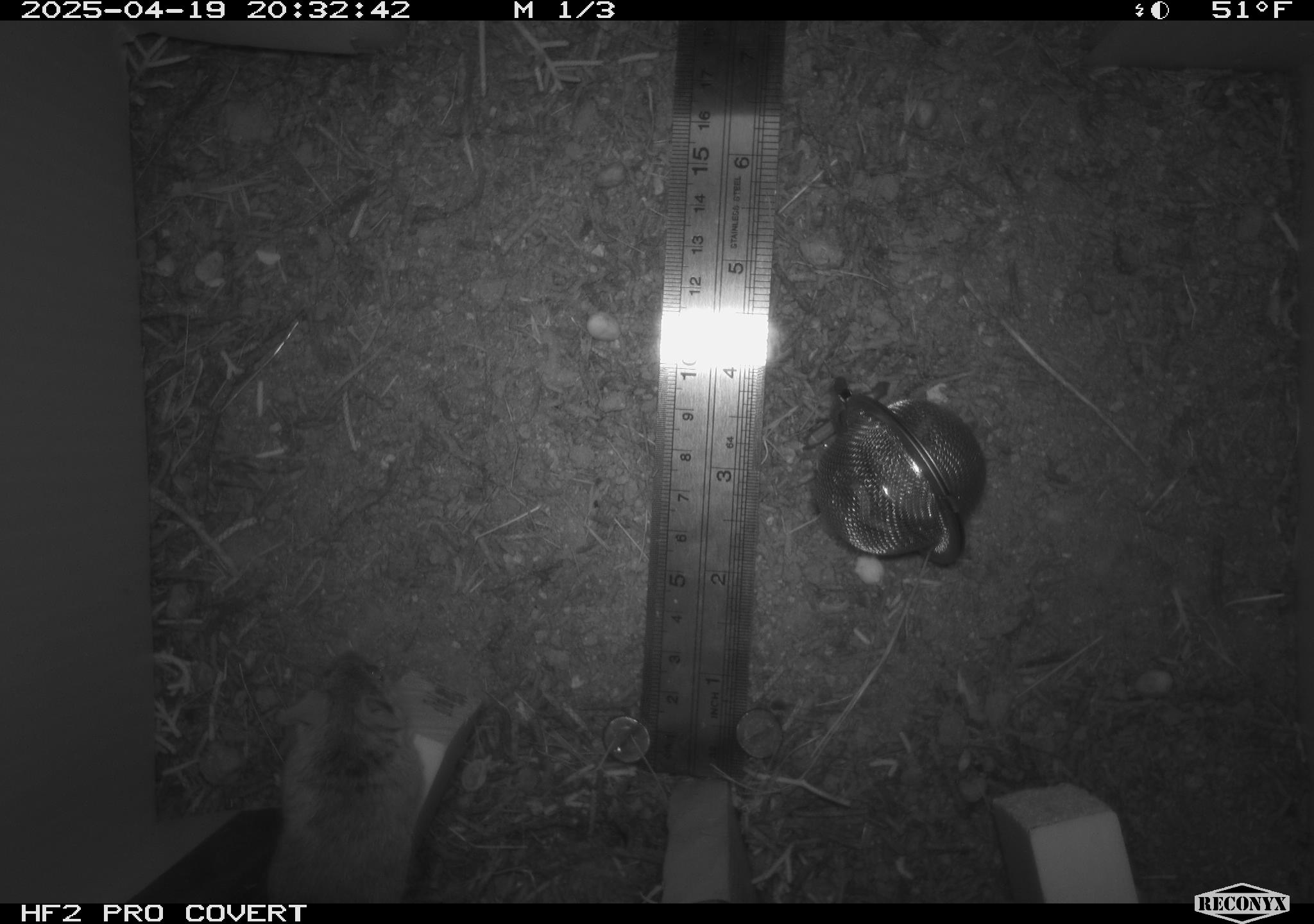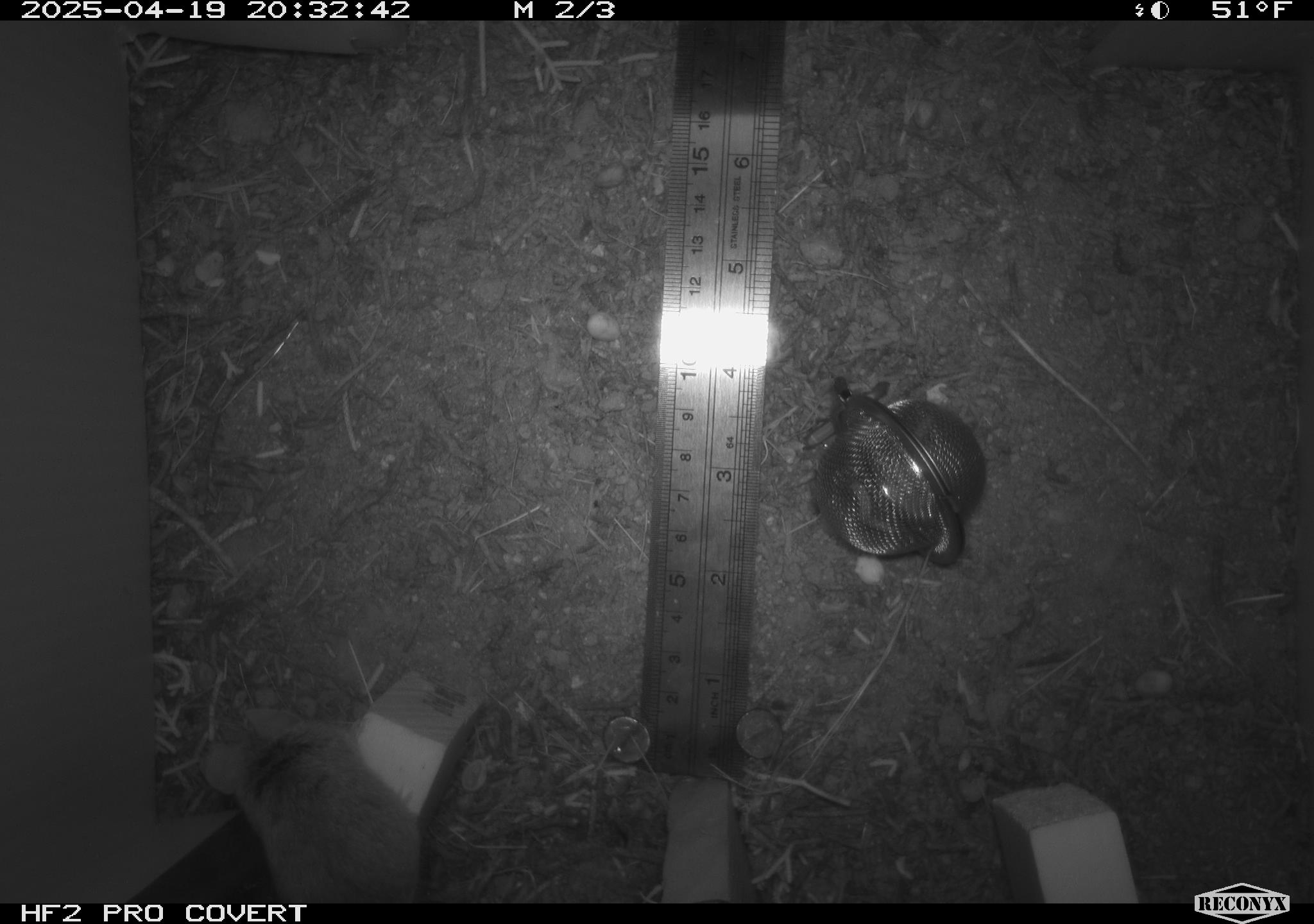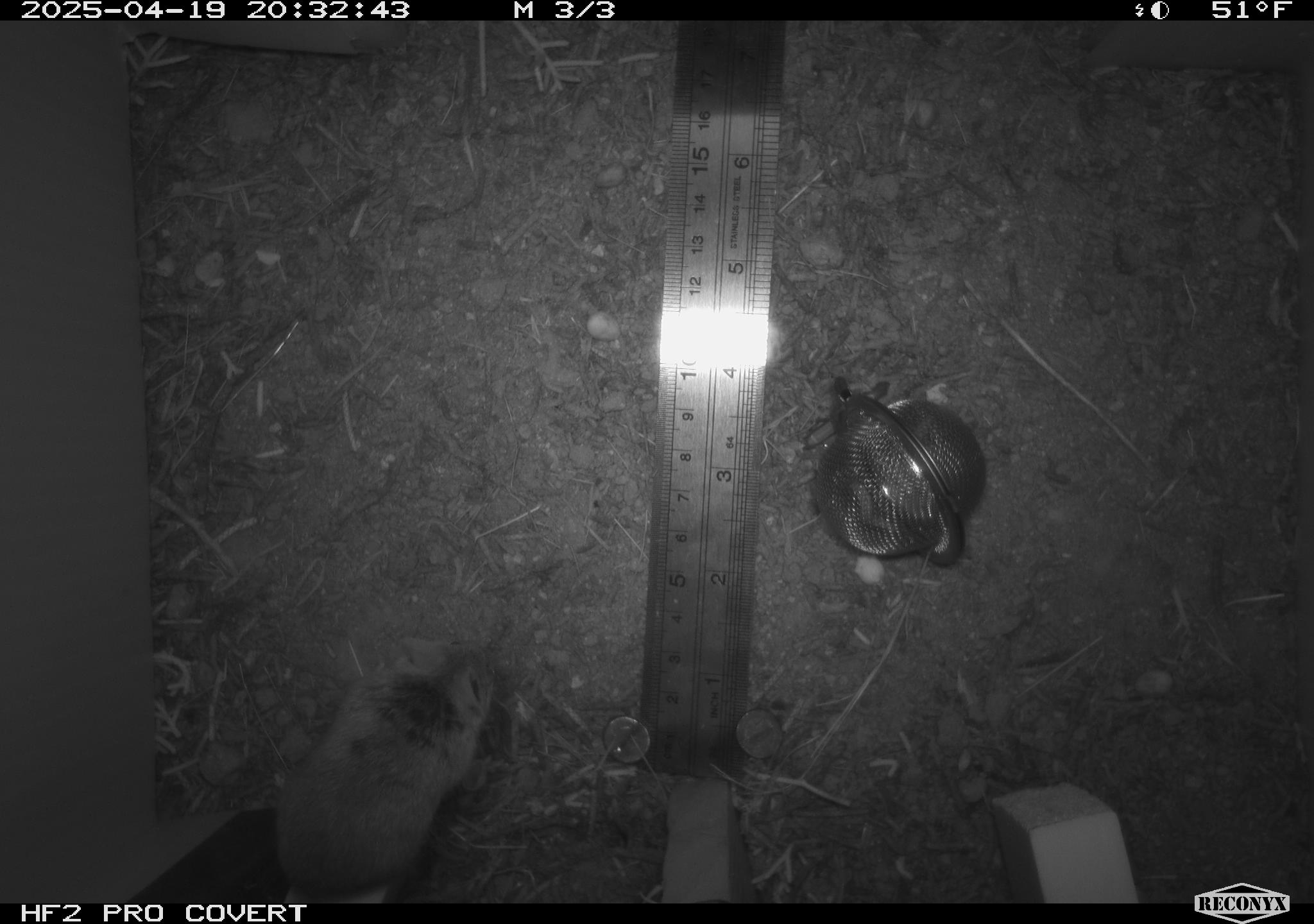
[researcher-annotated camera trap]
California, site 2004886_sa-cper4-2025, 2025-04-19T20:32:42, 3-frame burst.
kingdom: Animalia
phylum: Chordata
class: Mammalia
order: Rodentia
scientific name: Rodentia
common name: rodent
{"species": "rodent (Rodentia)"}